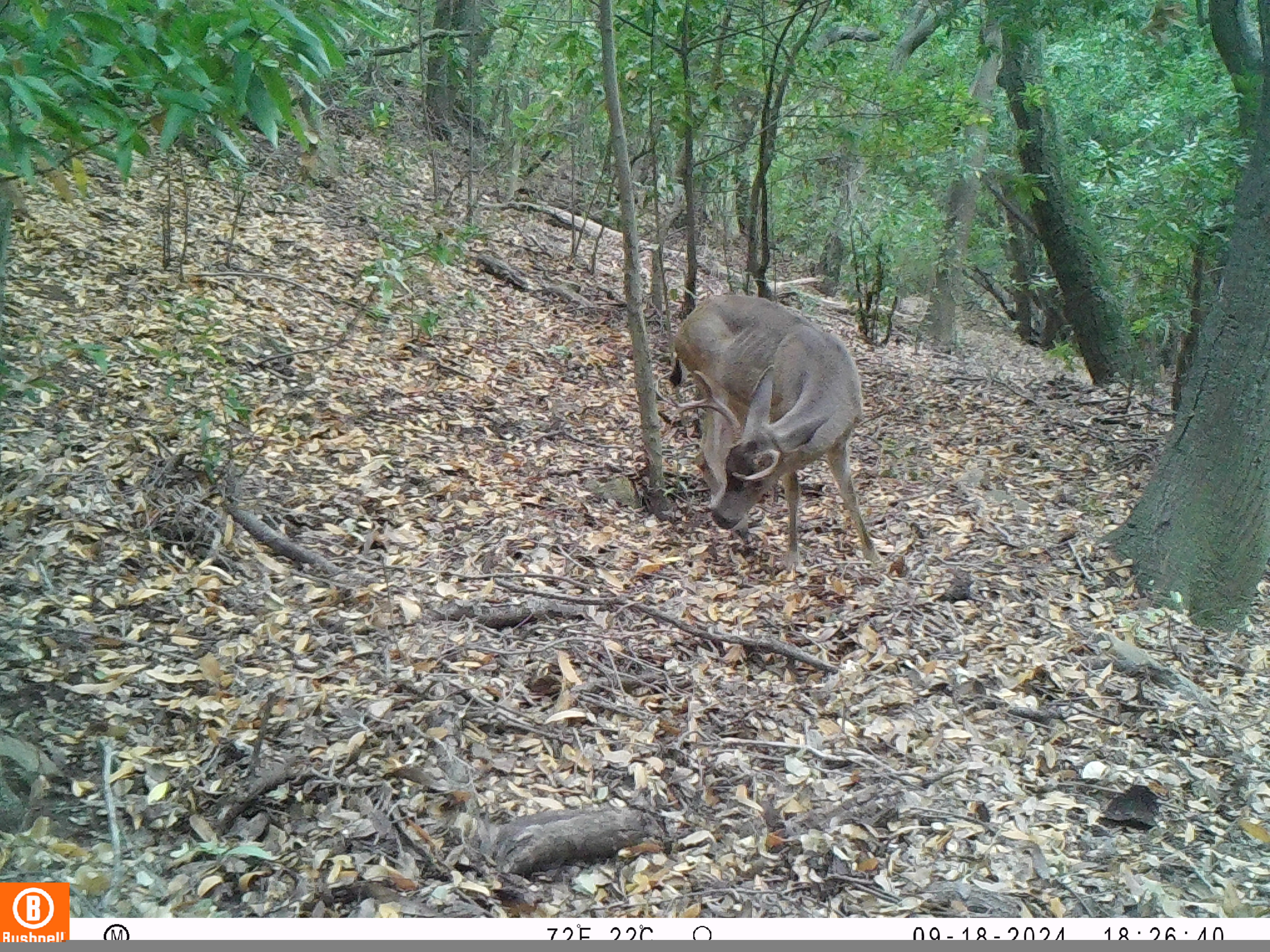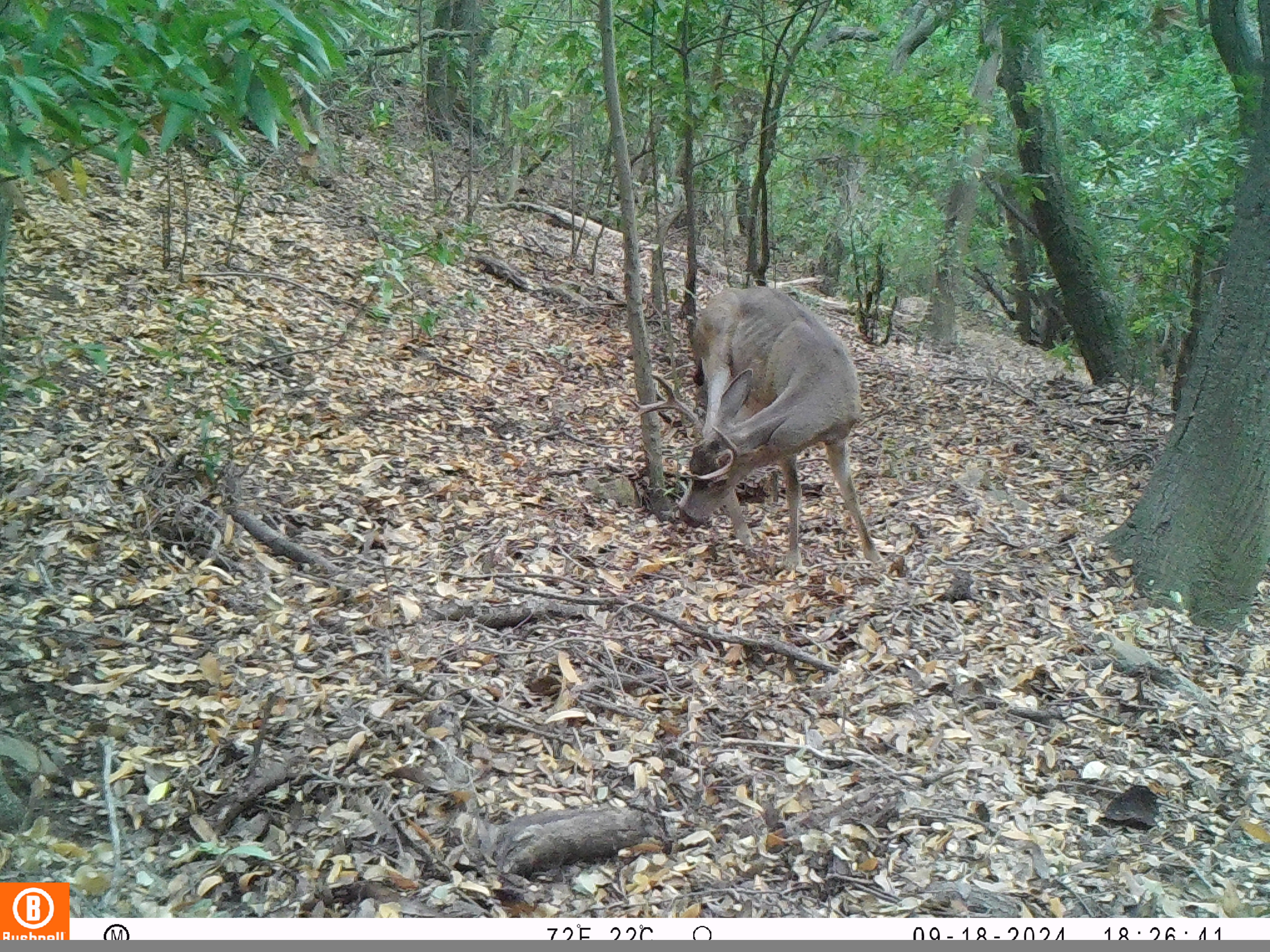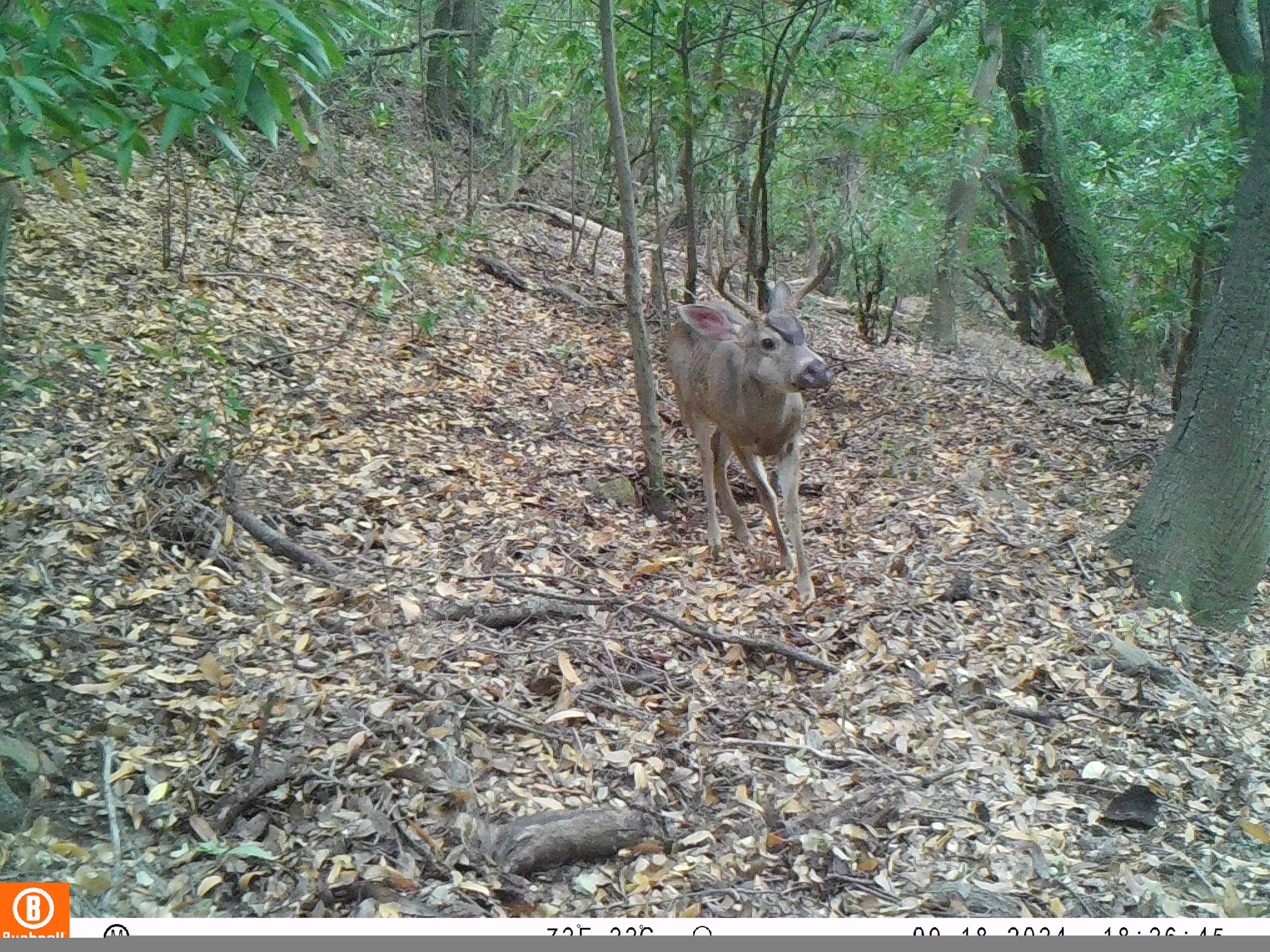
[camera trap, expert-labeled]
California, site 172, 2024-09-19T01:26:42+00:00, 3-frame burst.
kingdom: Animalia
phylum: Chordata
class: Mammalia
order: Artiodactyla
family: Cervidae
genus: Odocoileus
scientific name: Odocoileus hemionus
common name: mule deer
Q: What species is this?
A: Mule deer (Odocoileus hemionus).